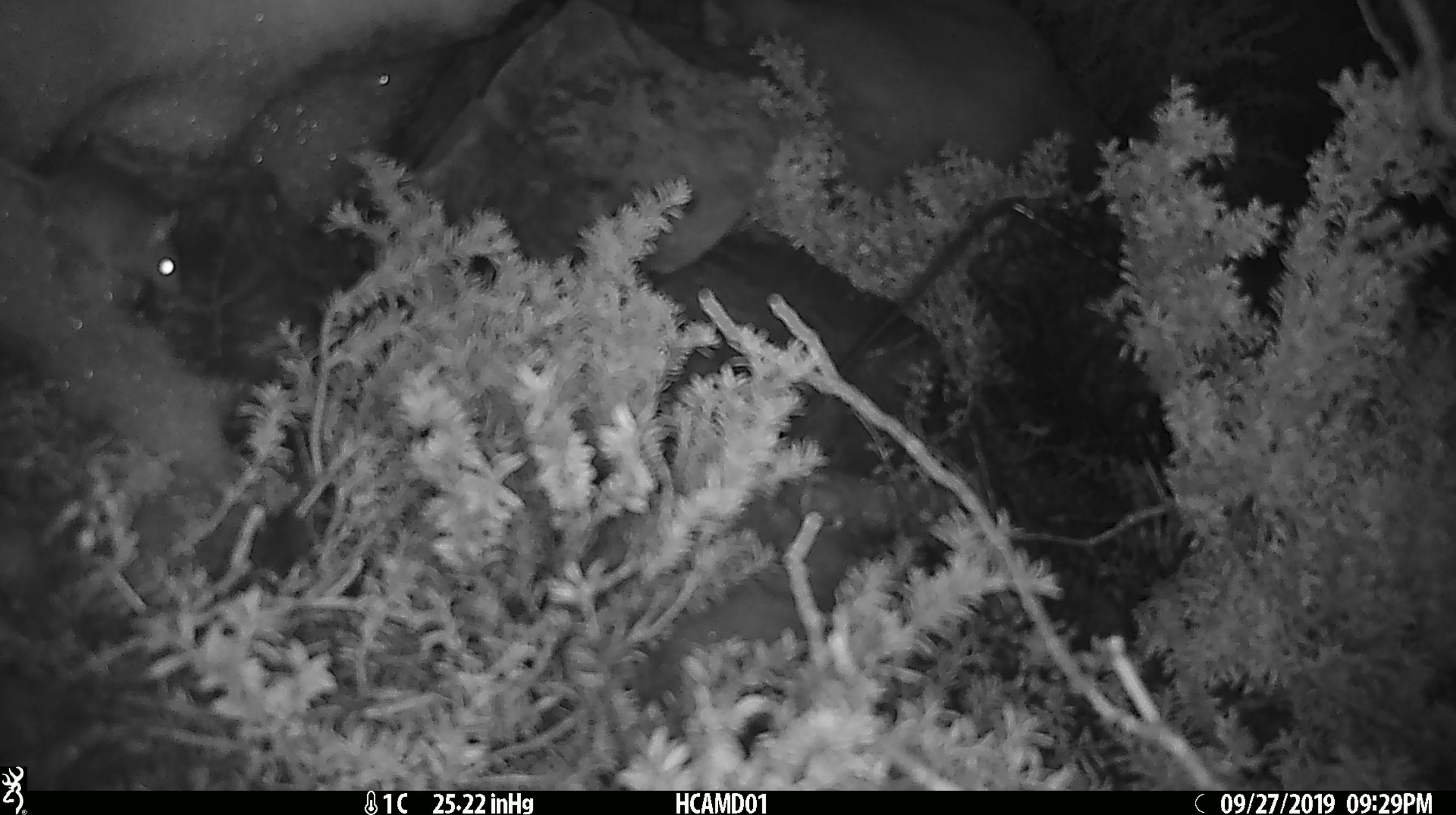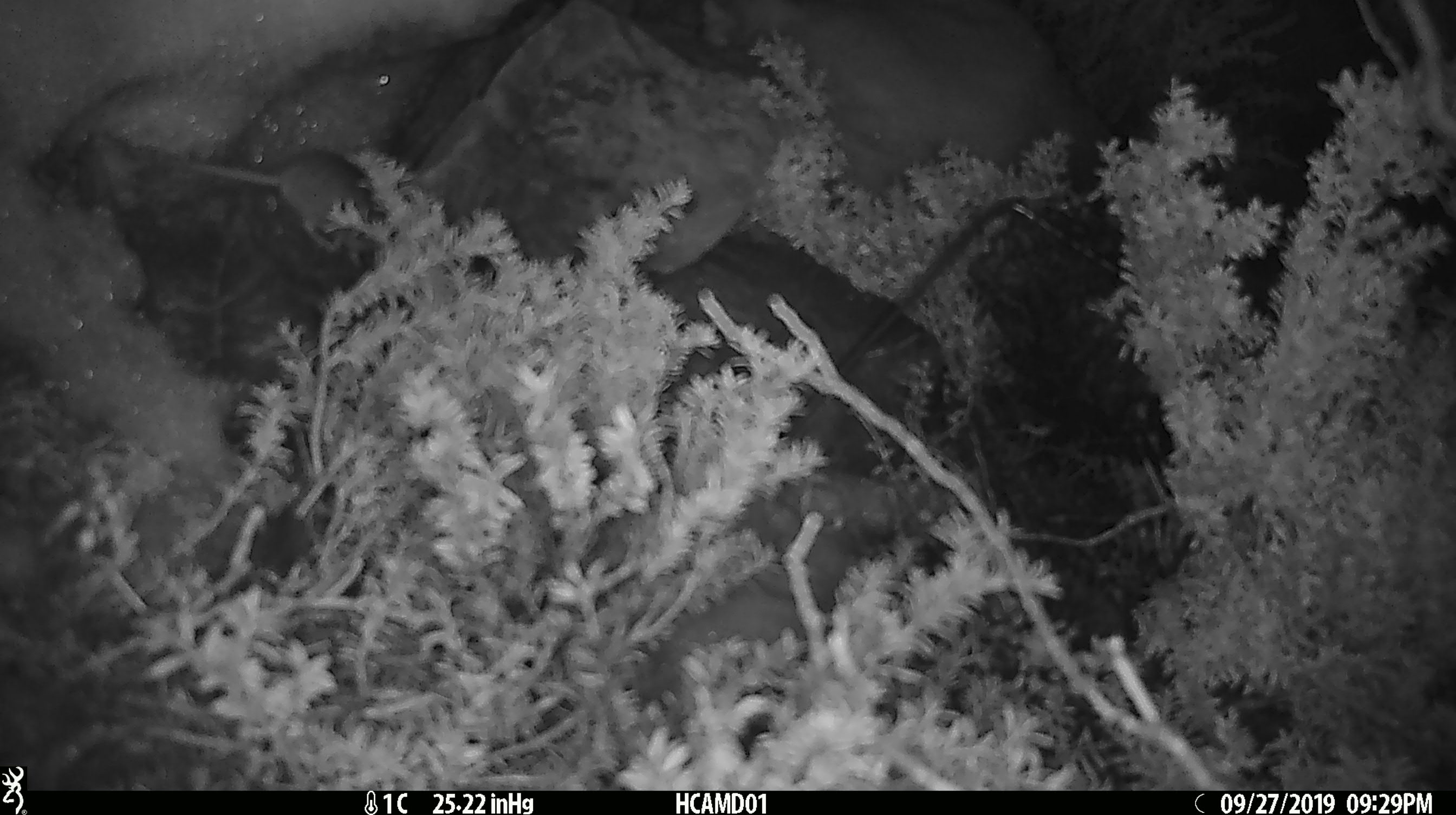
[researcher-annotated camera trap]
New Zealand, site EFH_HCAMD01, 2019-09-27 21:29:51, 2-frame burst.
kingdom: Animalia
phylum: Chordata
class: Mammalia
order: Rodentia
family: Muridae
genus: Mus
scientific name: Mus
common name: mouse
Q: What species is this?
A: Mouse (Mus).